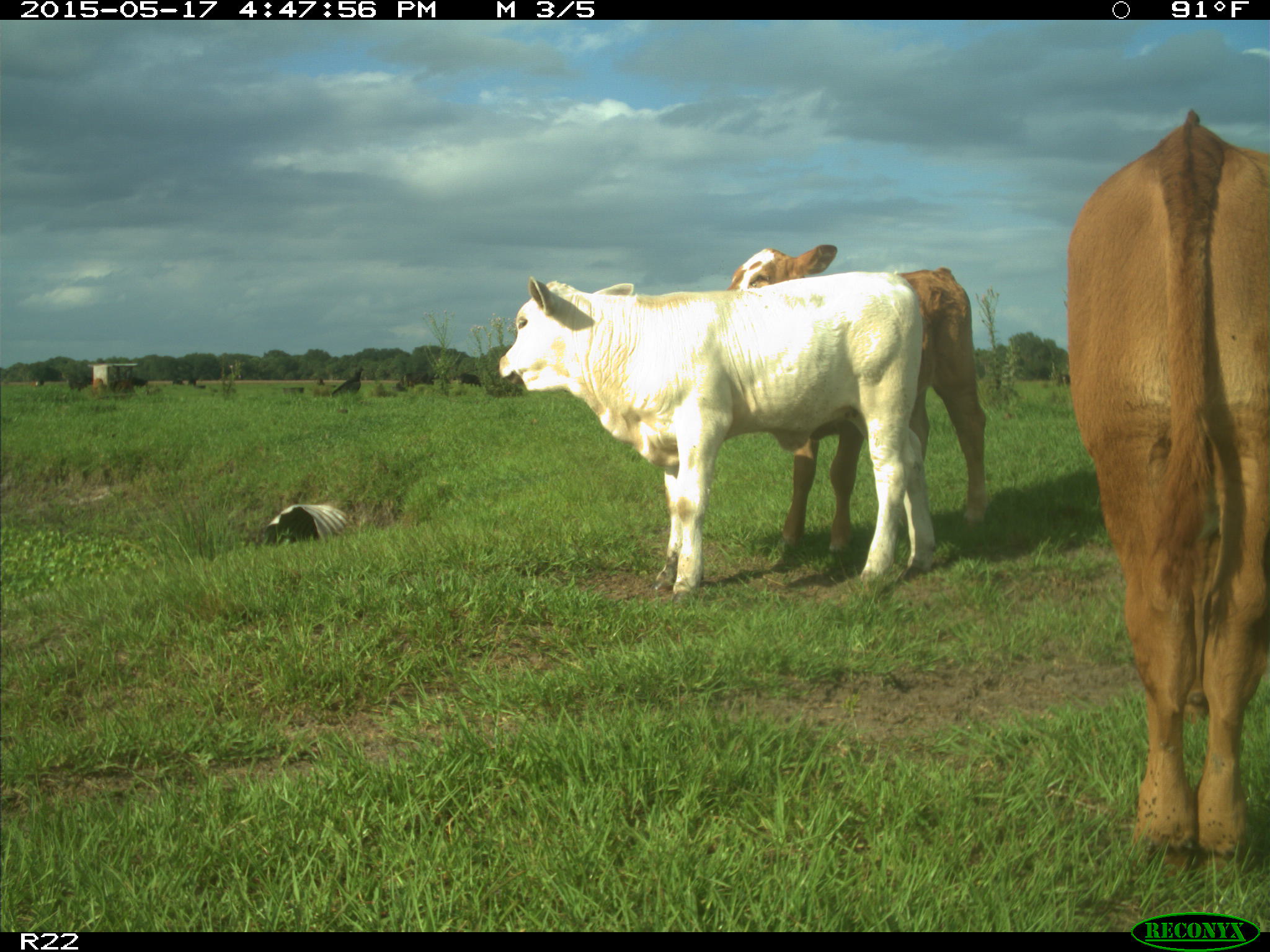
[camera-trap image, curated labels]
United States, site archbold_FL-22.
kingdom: Animalia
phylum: Chordata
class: Mammalia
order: Artiodactyla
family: Bovidae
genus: Bos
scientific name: Bos taurus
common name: domestic cow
Bos taurus (domestic cow).